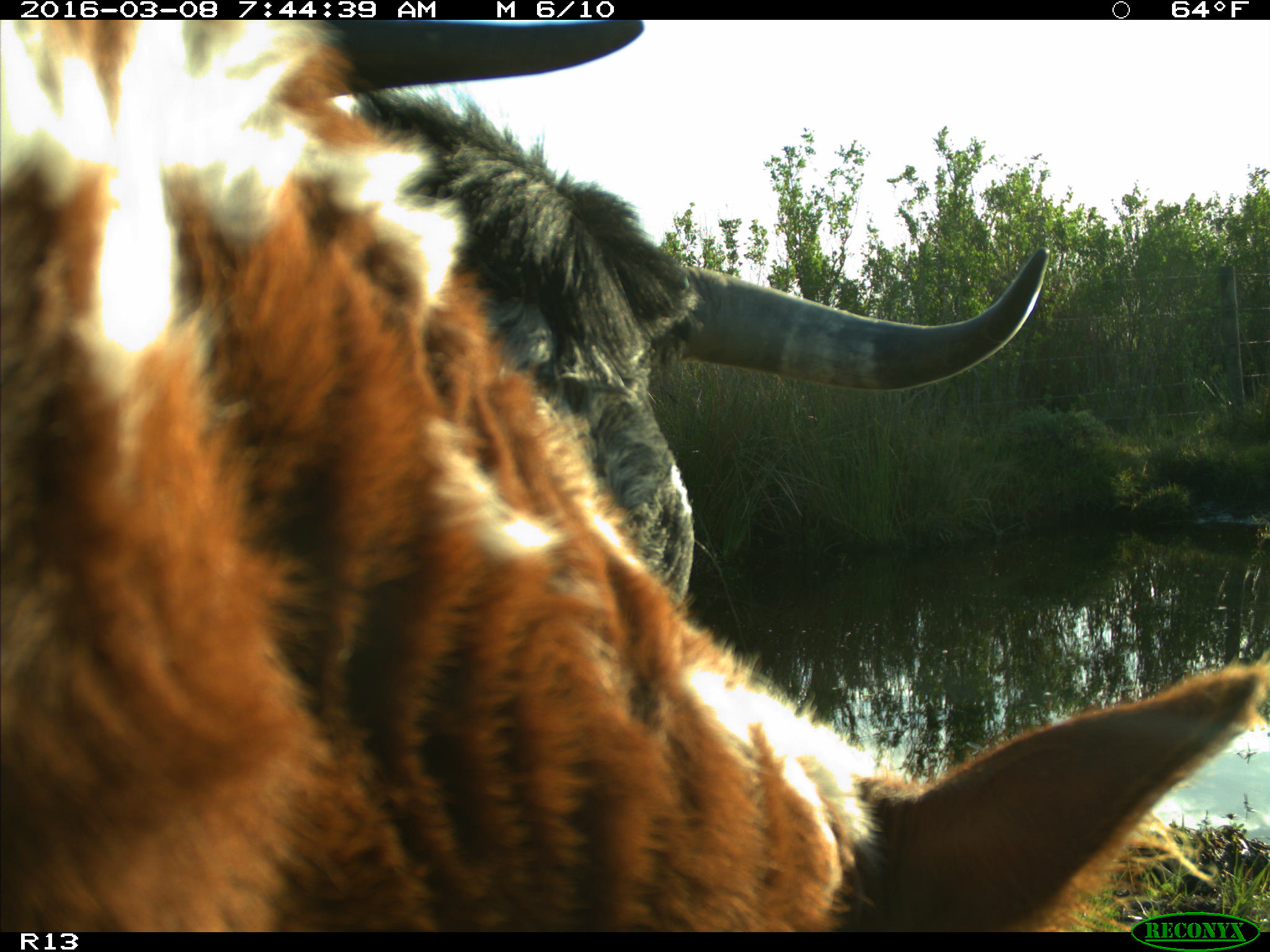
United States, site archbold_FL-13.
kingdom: Animalia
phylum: Chordata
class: Mammalia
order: Artiodactyla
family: Bovidae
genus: Bos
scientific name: Bos taurus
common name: domestic cow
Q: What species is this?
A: Bos taurus (domestic cow).